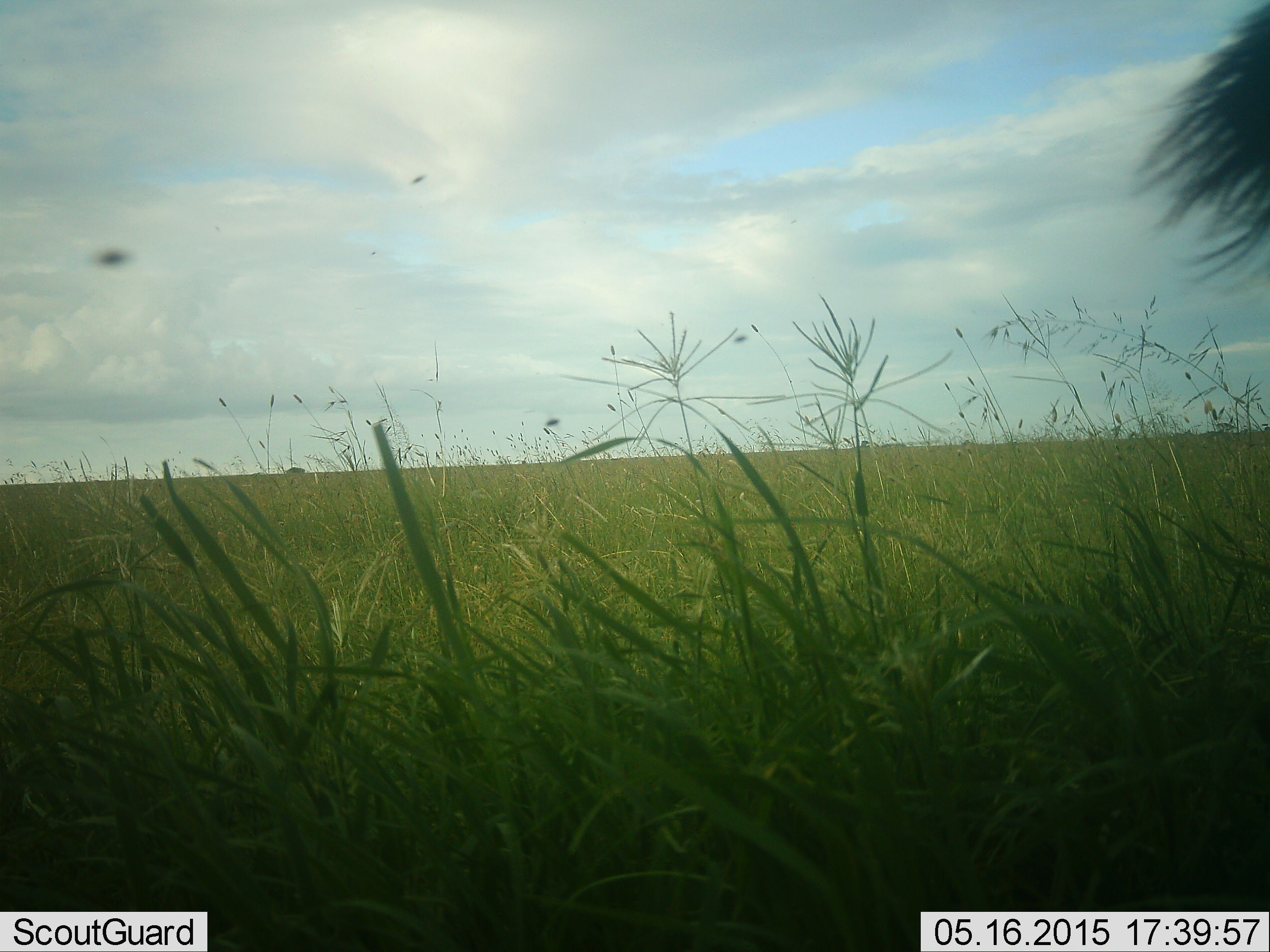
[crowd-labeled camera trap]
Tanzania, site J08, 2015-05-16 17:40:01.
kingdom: Animalia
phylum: Chordata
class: Mammalia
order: Artiodactyla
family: Bovidae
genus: Connochaetes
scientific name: Connochaetes taurinus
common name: blue wildebeest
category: wildebeest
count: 1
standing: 100%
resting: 0%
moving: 0%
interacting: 0%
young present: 0%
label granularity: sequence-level